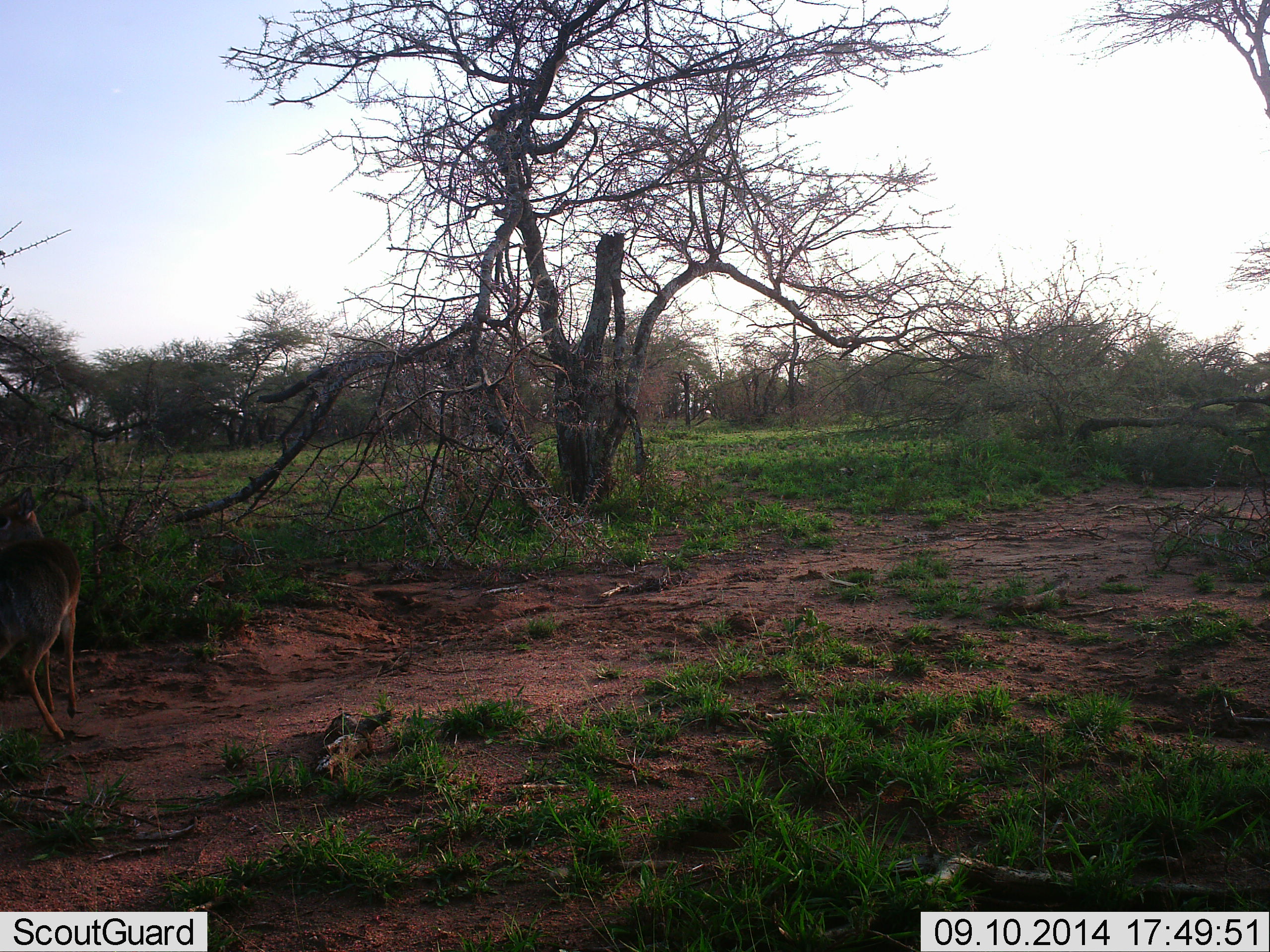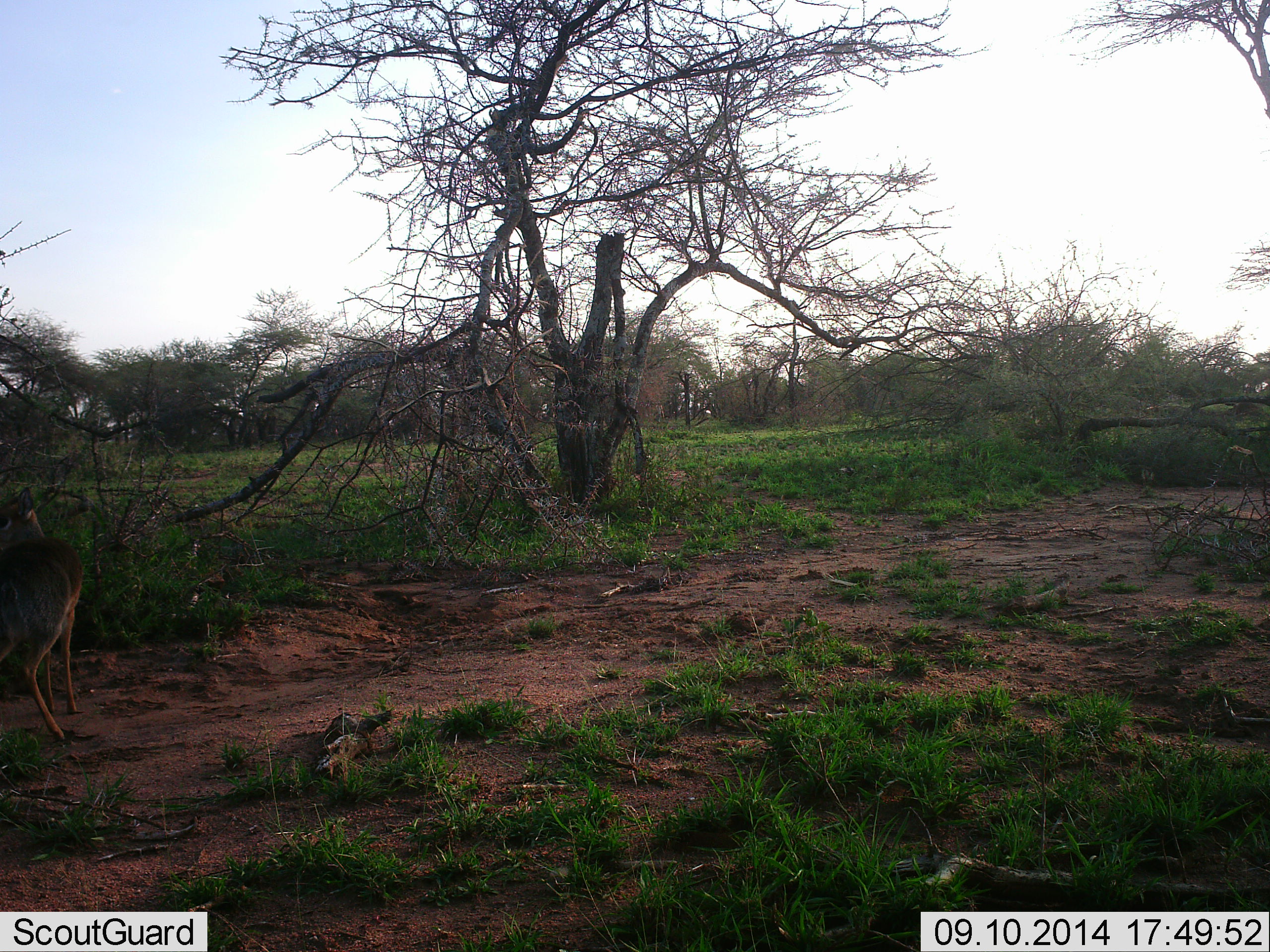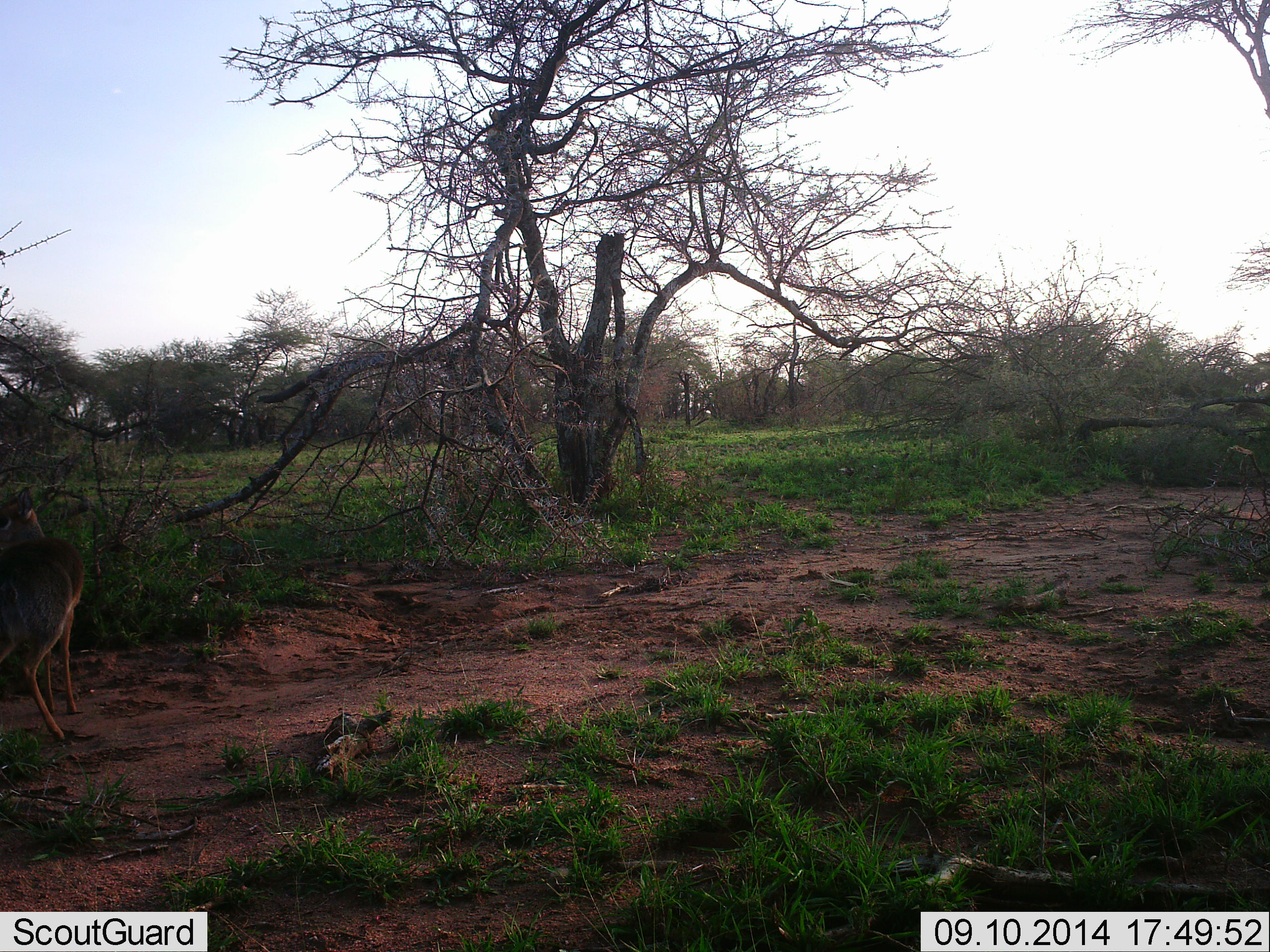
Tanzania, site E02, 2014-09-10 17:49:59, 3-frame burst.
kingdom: Animalia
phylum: Chordata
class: Mammalia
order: Artiodactyla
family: Bovidae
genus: Madoqua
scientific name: Madoqua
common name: dikdik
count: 1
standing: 100%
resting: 0%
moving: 0%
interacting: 0%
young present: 0%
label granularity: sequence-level